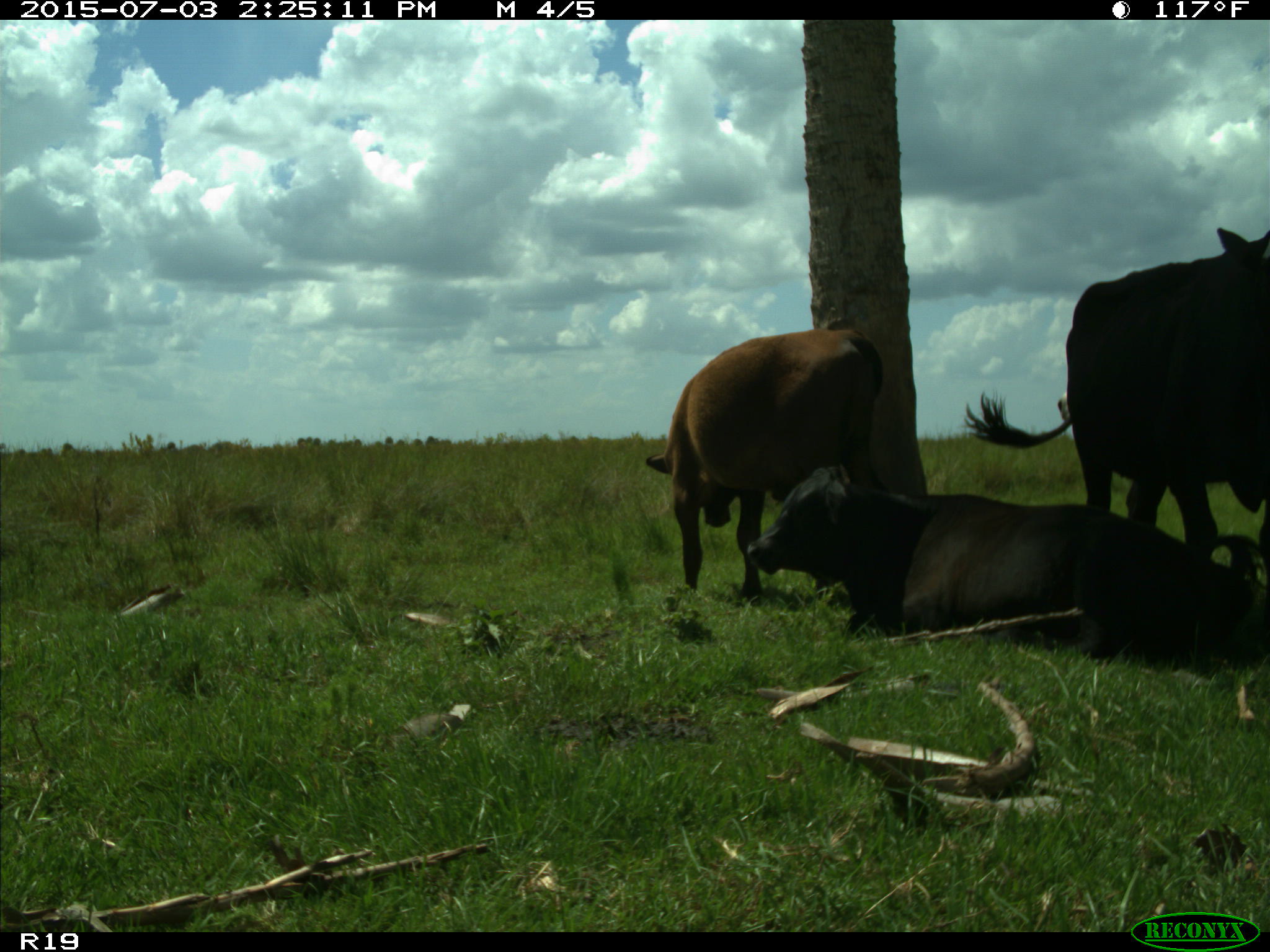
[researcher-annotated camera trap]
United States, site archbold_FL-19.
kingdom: Animalia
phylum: Chordata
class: Mammalia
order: Artiodactyla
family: Bovidae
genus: Bos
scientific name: Bos taurus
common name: domestic cow